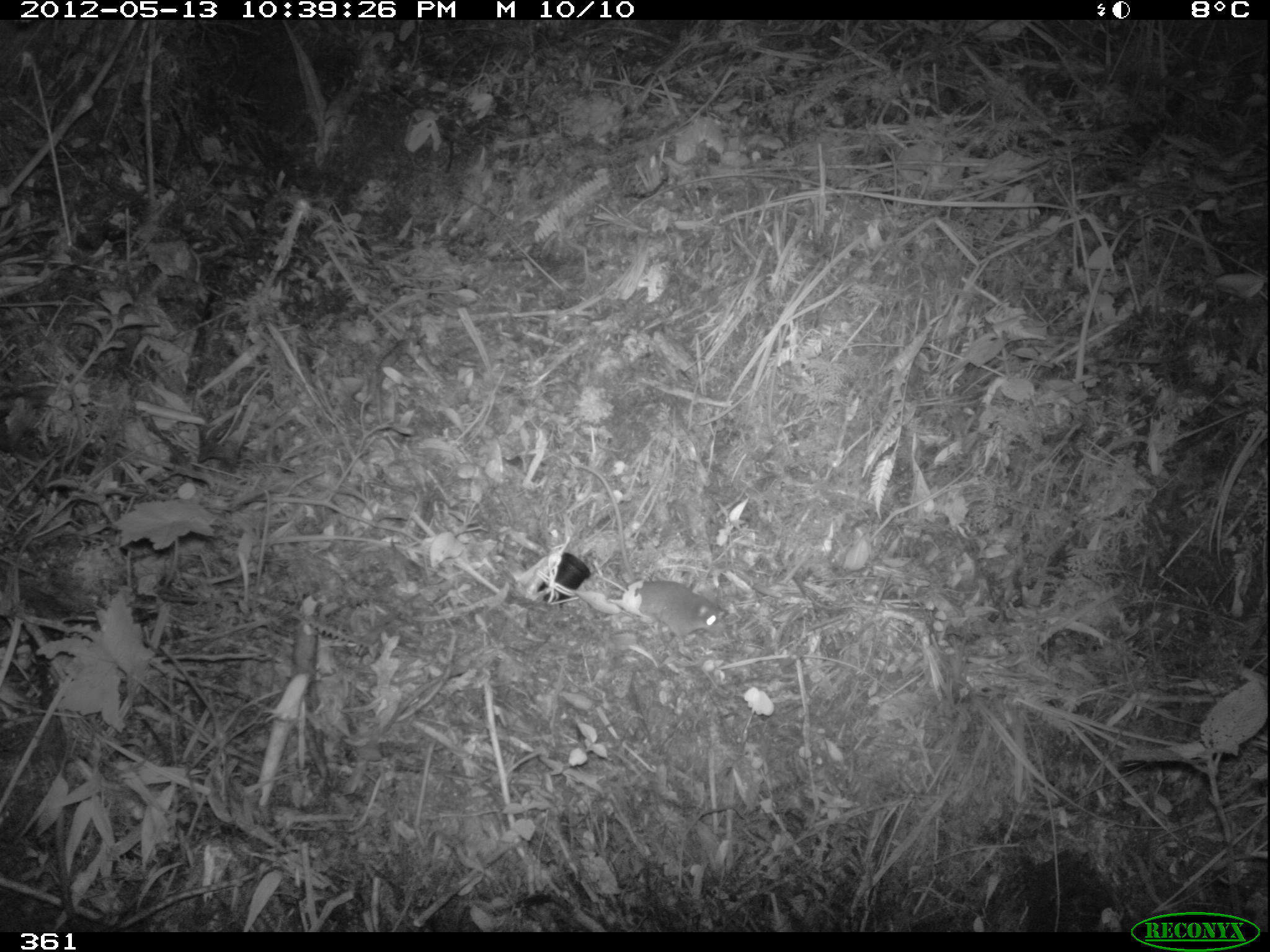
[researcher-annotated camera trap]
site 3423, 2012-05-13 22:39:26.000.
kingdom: Animalia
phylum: Chordata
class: Mammalia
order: Rodentia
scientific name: Rodentia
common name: rodents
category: unknown rodent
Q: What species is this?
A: Unknown rodent (rodents) (Rodentia).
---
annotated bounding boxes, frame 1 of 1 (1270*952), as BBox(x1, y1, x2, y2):
unknown rodent: BBox(573, 463, 721, 641)